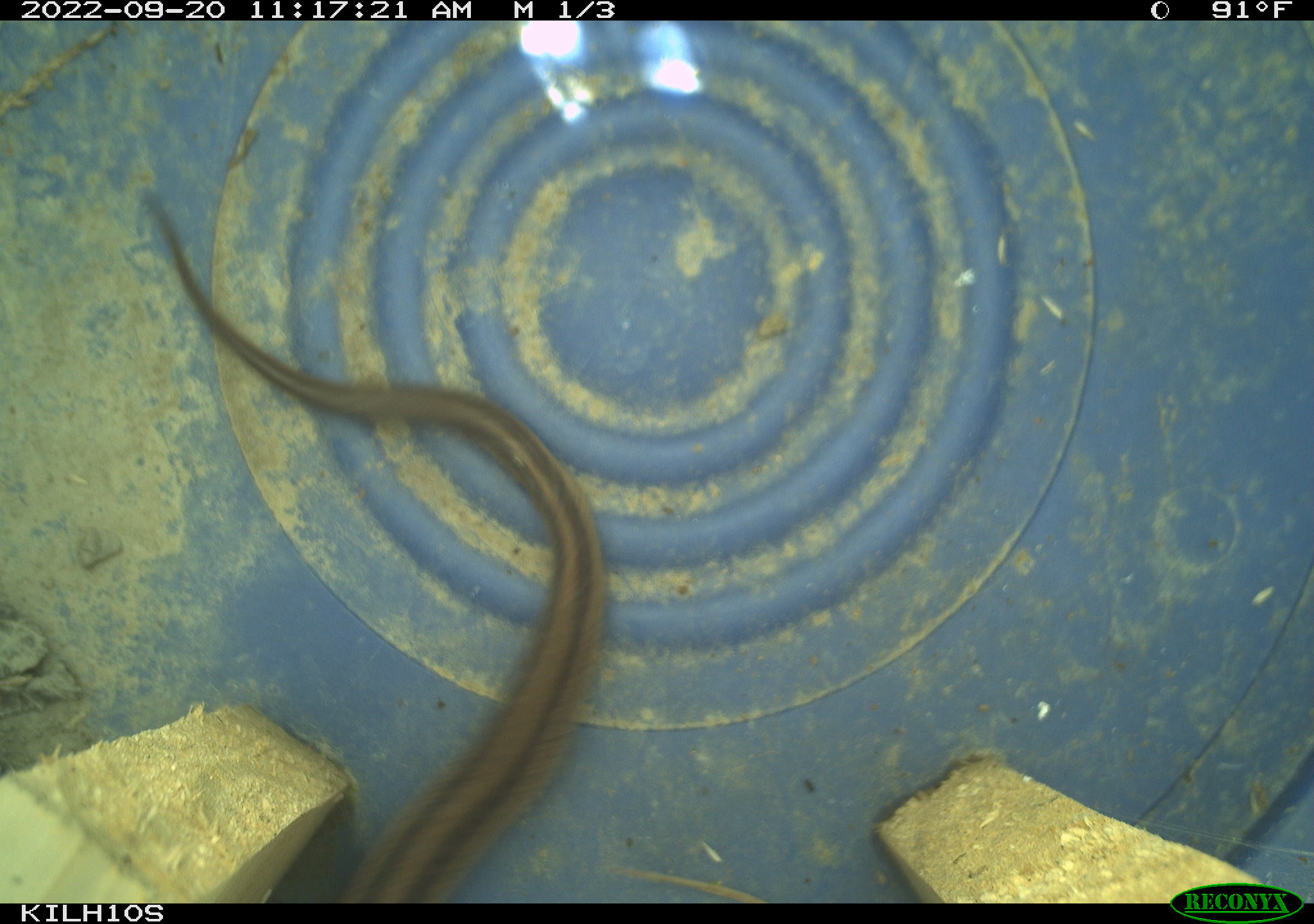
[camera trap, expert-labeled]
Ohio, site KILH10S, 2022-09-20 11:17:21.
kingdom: Animalia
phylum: Chordata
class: Reptilia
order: Squamata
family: Colubridae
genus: Thamnophis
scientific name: Thamnophis sirtalis sirtalis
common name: eastern gartersnake